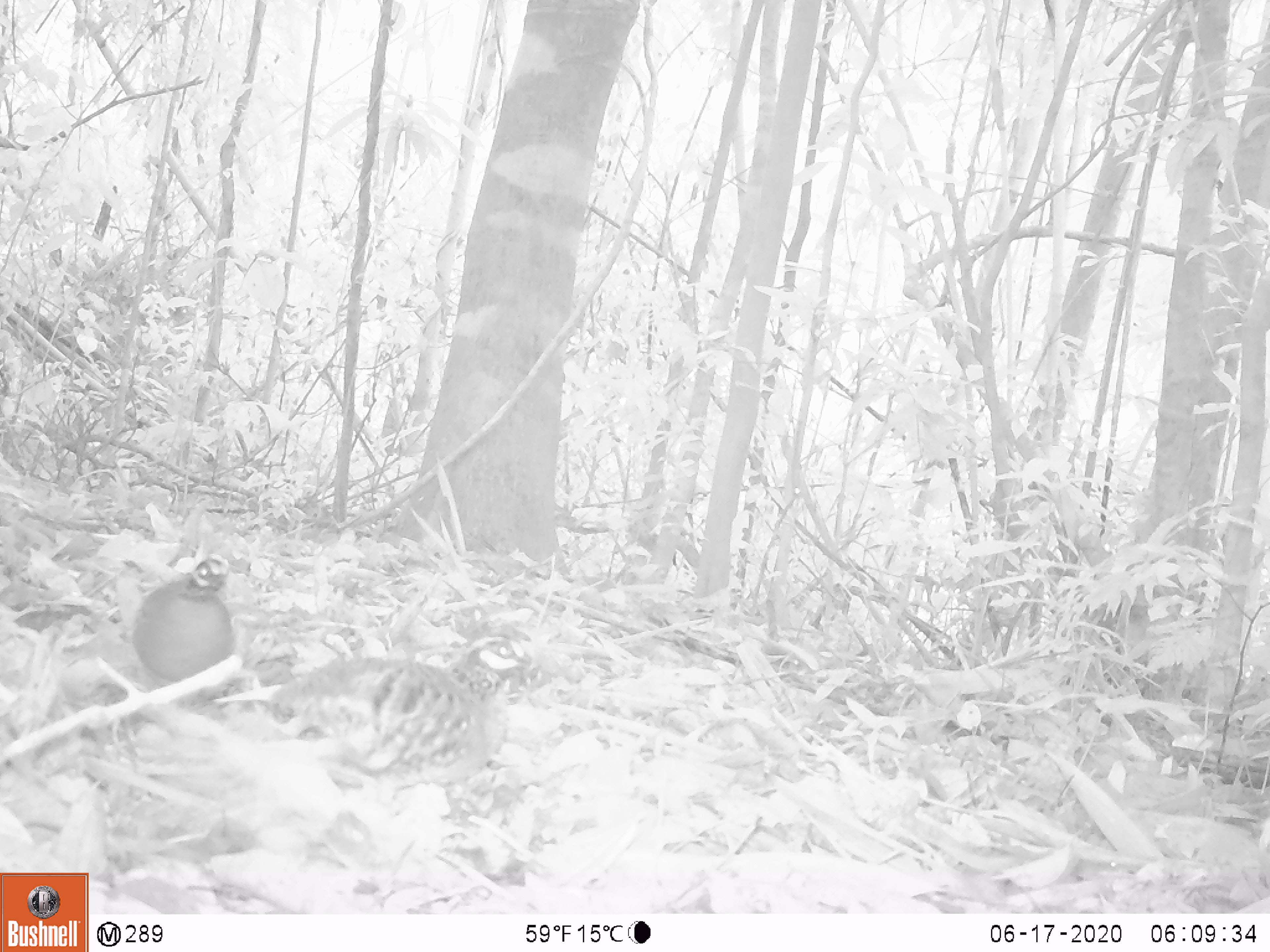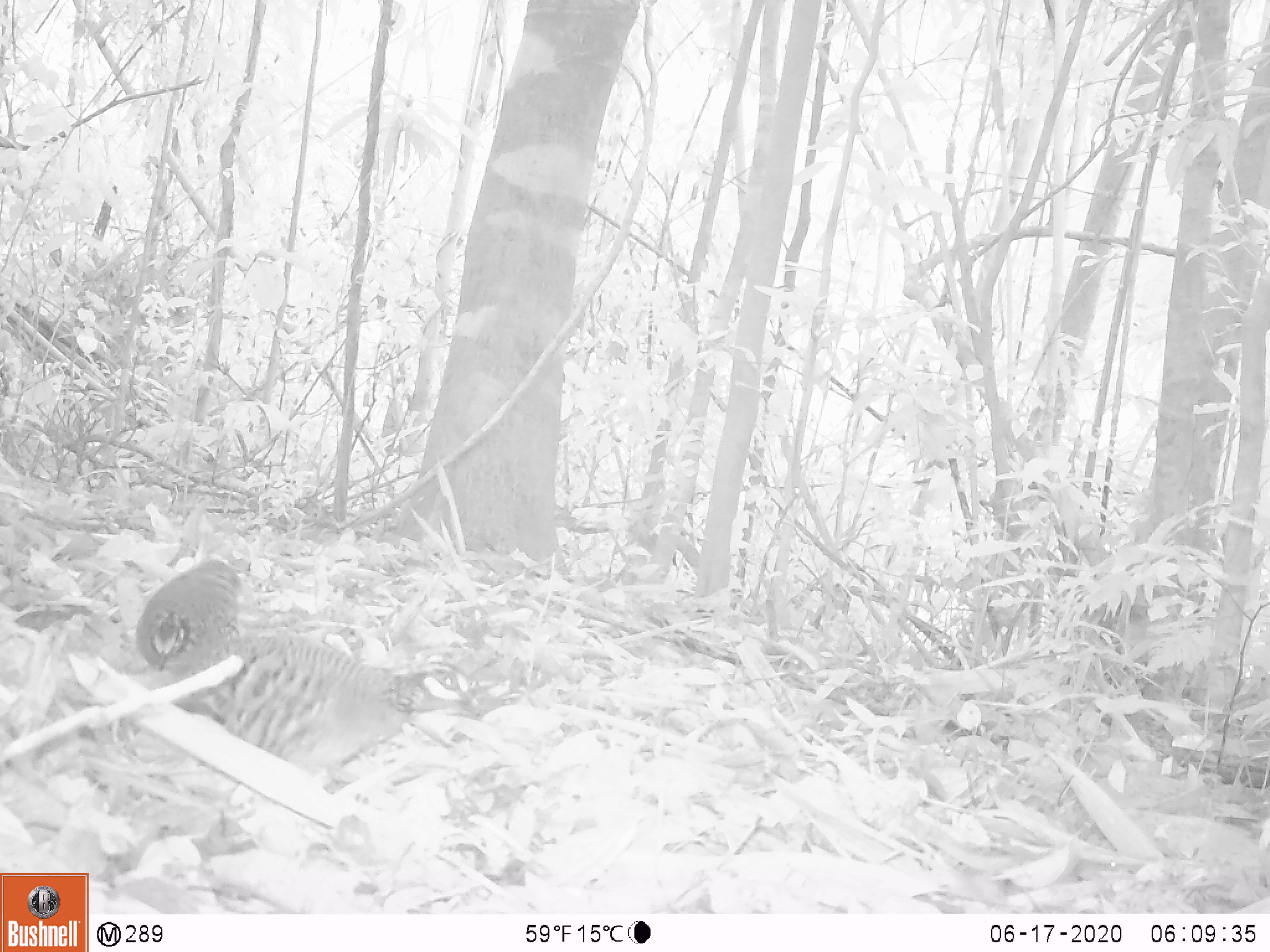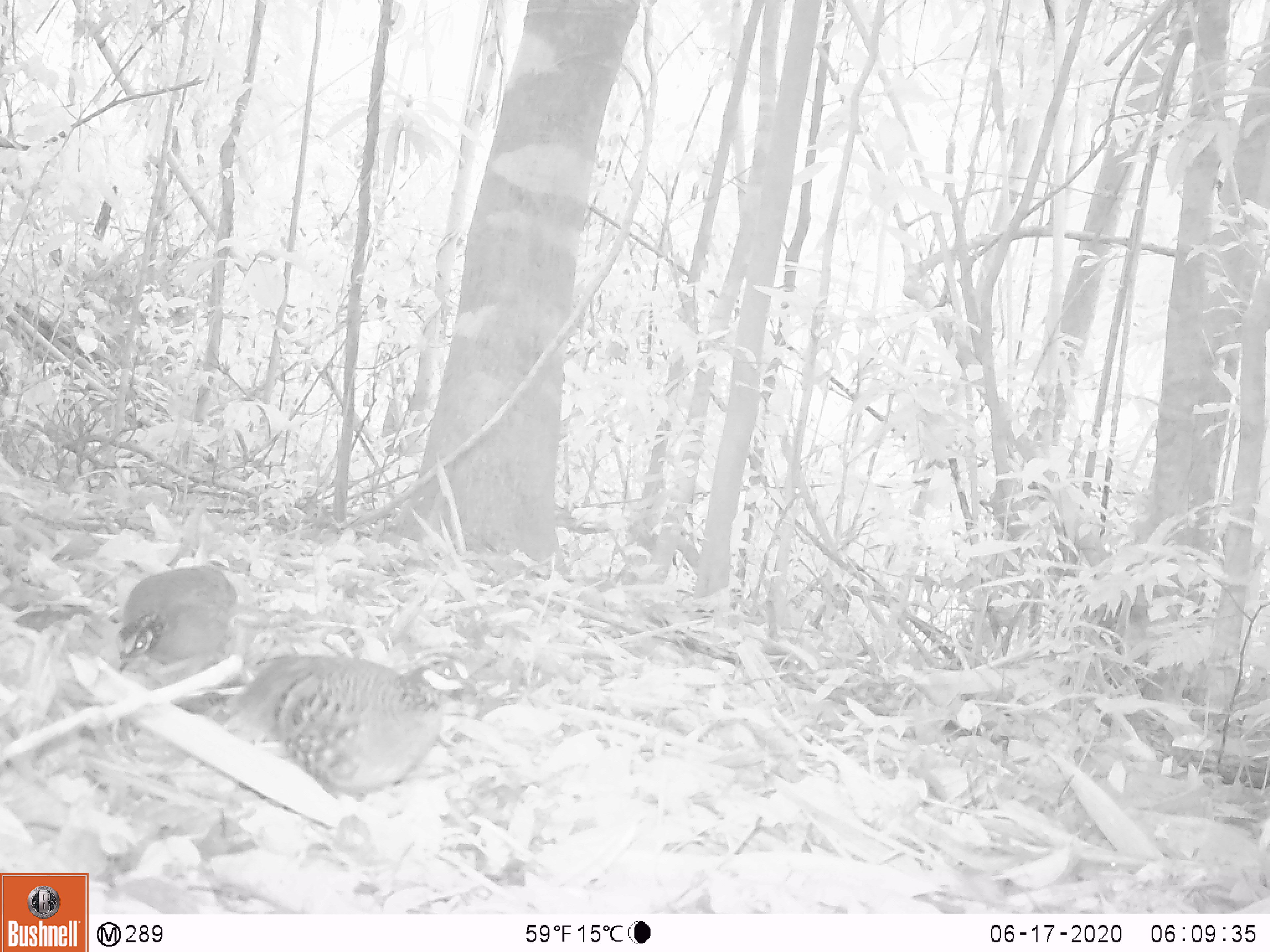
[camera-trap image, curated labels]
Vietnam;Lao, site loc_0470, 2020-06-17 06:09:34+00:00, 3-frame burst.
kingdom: Animalia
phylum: Chordata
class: Aves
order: Galliformes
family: Phasianidae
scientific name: Phasianidae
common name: partridge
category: unidentified partridge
Unidentified partridge (partridge) (Phasianidae). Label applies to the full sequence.